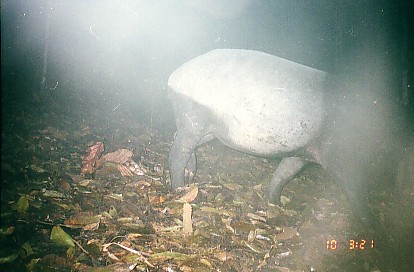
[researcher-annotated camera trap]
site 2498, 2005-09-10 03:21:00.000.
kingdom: Animalia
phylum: Chordata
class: Mammalia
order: Perissodactyla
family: Tapiridae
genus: Tapirus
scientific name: Tapirus indicus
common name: malayan tapir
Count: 1.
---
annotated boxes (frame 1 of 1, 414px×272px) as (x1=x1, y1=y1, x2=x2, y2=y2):
tapirus indicus: (x1=167, y1=48, x2=414, y2=248)